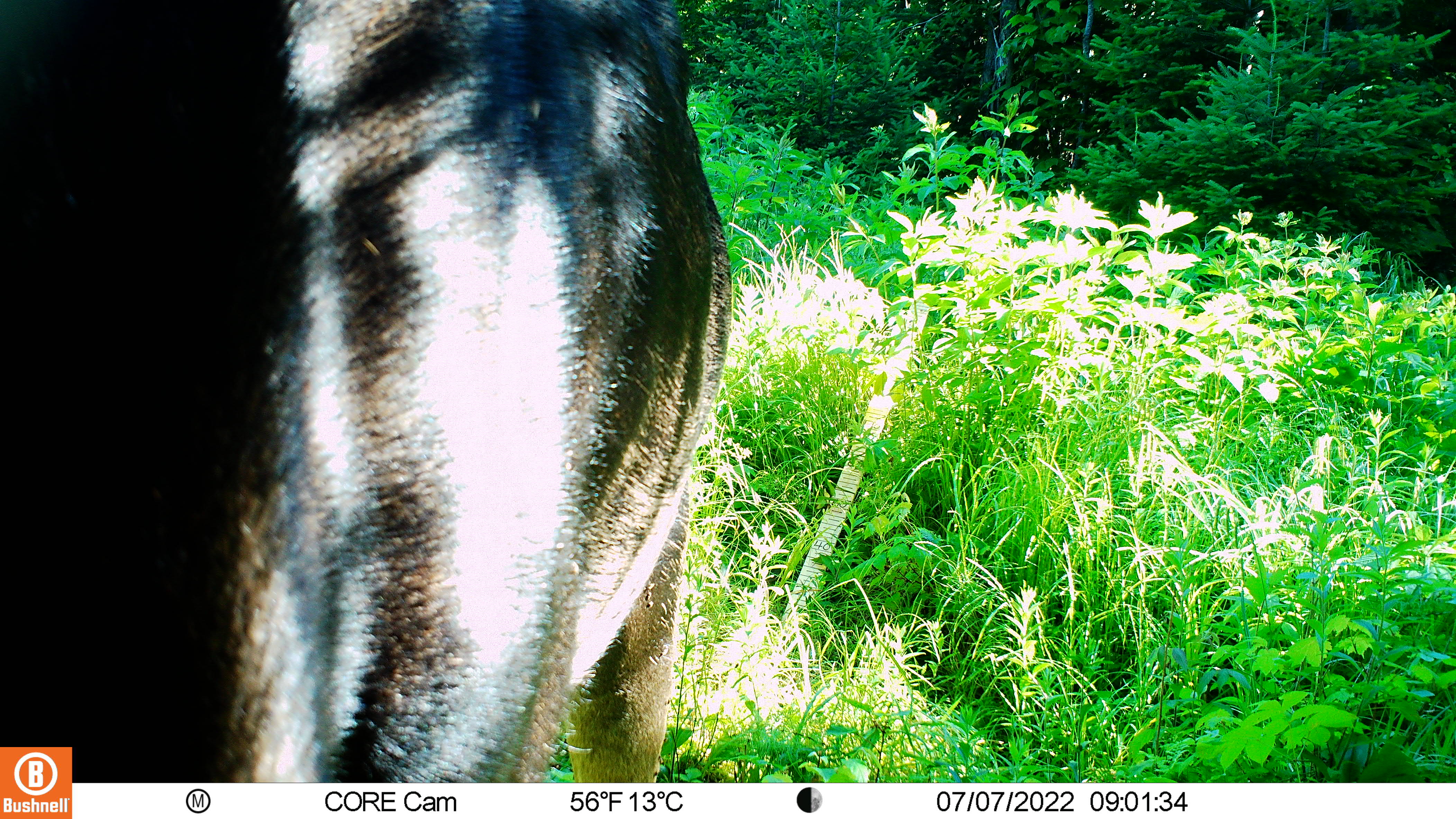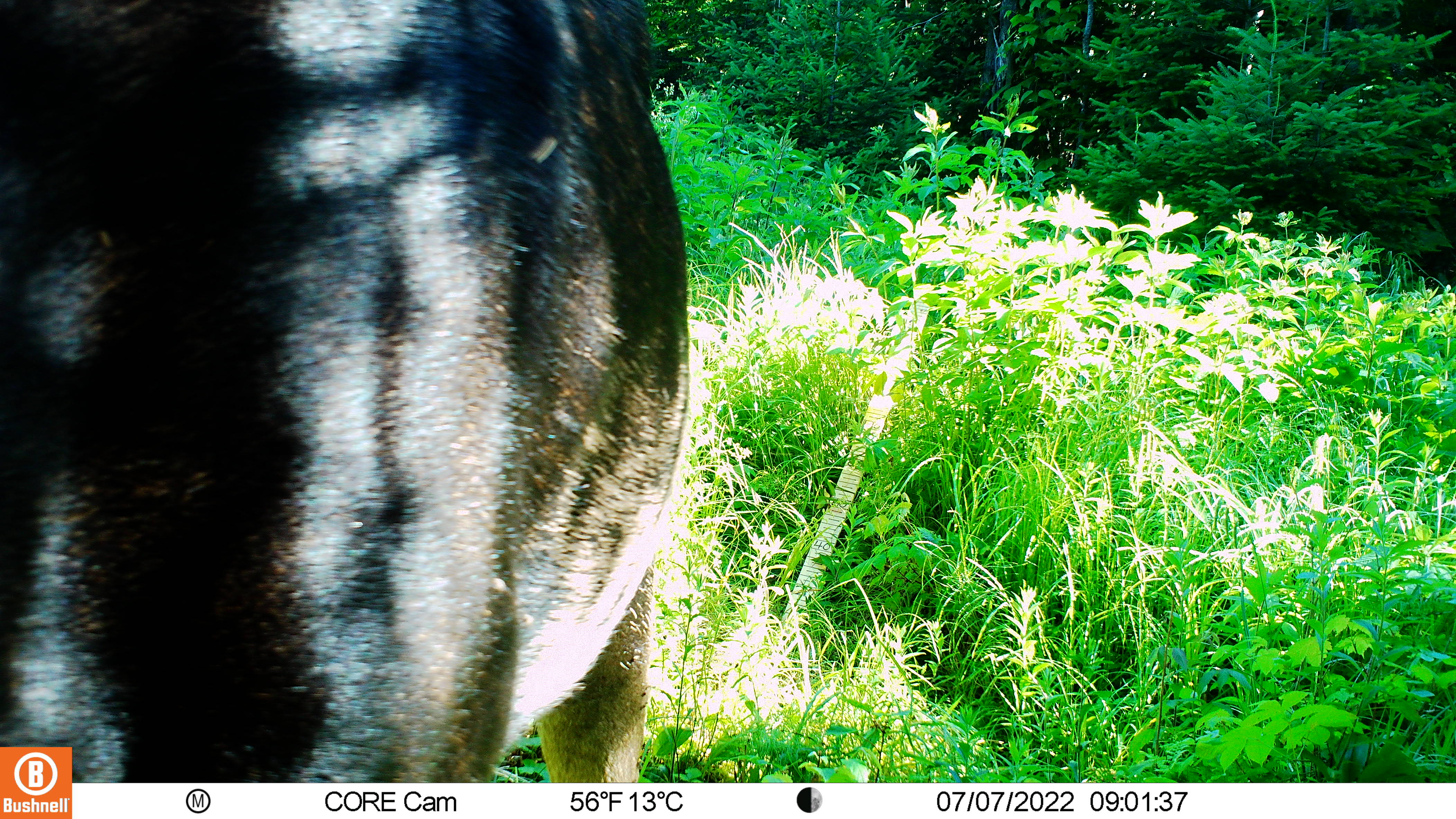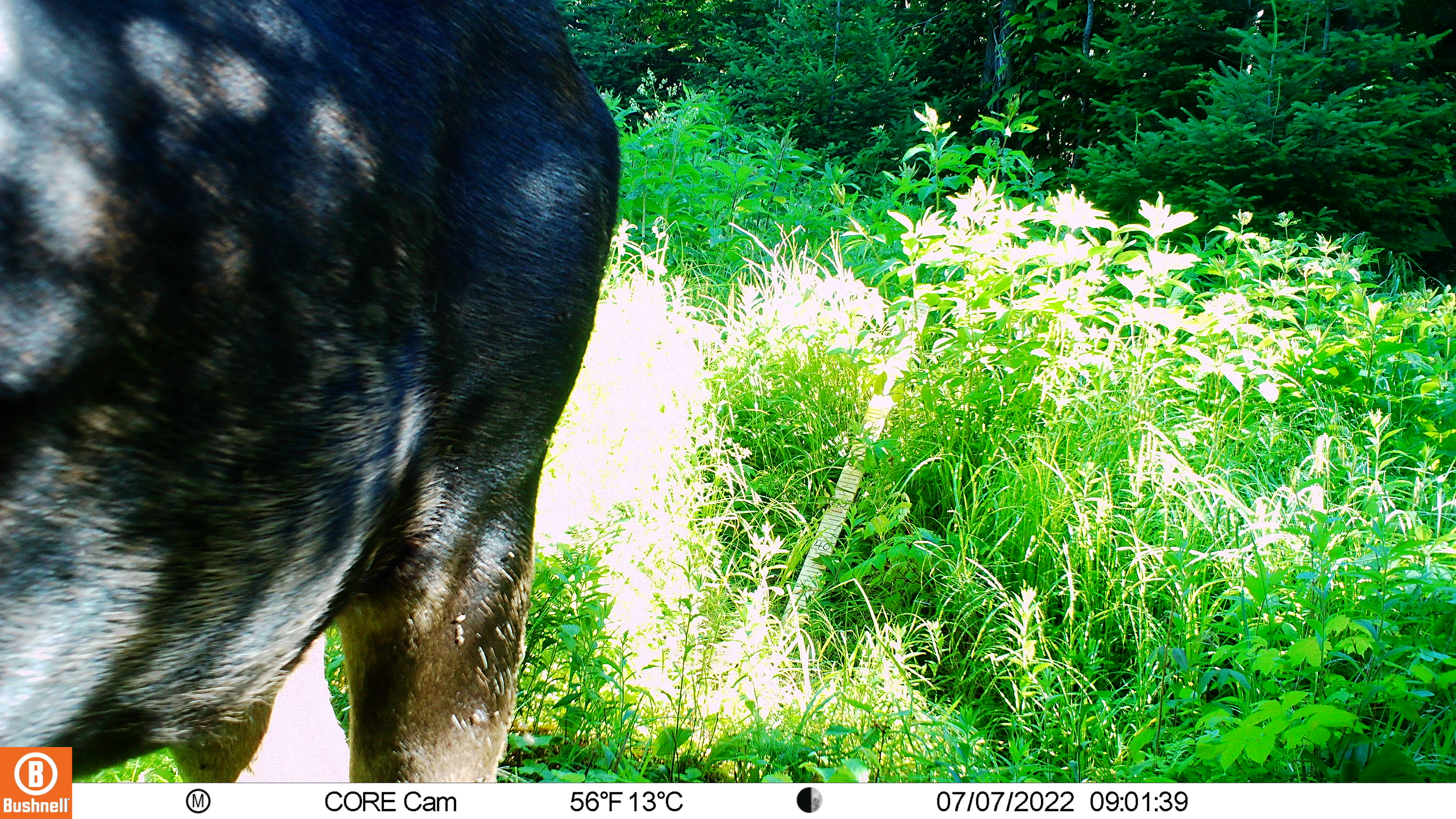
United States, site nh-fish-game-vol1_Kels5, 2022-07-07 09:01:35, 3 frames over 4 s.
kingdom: Animalia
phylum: Chordata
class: Mammalia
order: Artiodactyla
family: Cervidae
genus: Alces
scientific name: Alces alces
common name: moose